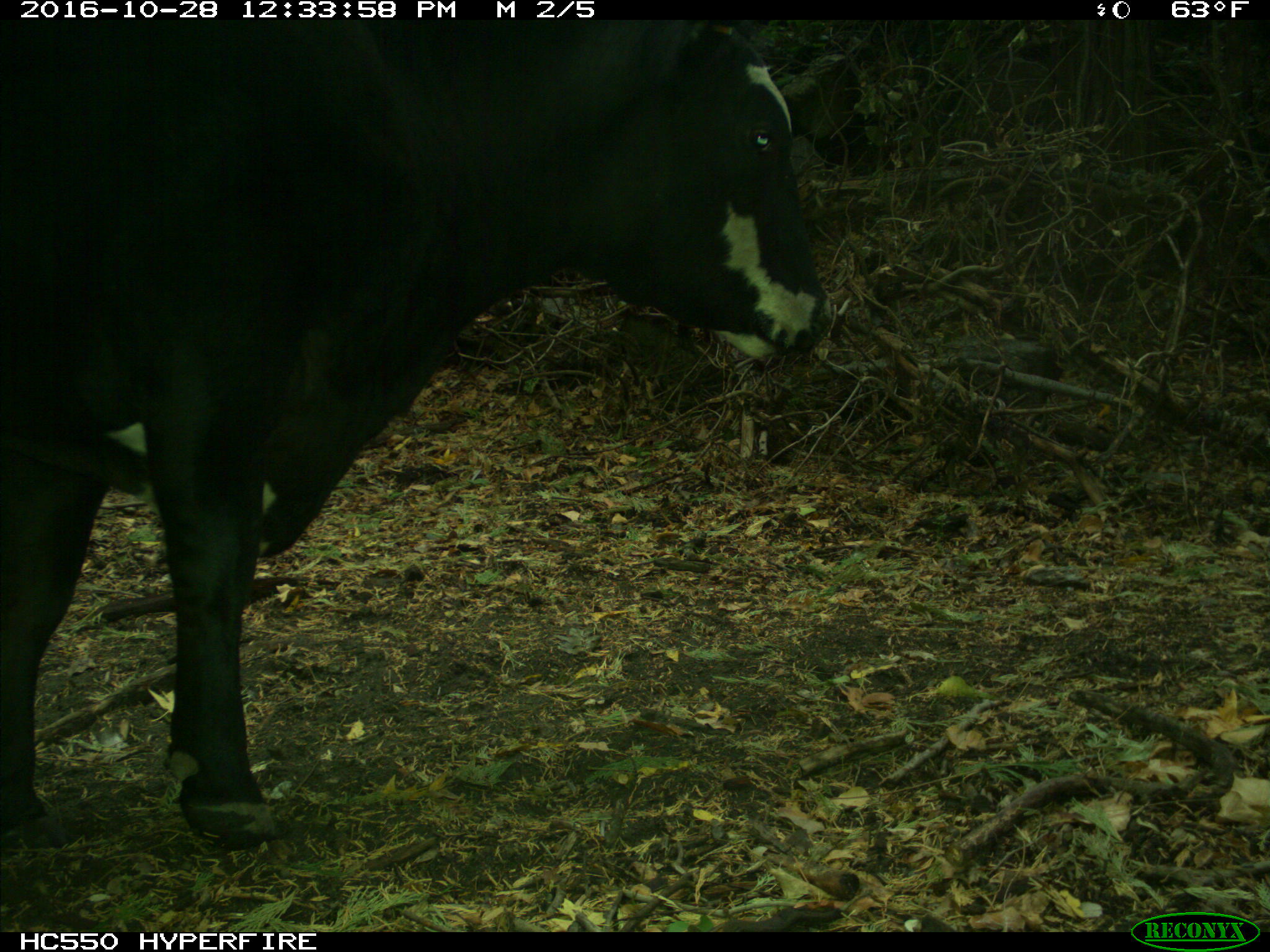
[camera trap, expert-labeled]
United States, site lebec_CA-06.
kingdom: Animalia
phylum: Chordata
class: Mammalia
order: Artiodactyla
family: Bovidae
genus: Bos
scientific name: Bos taurus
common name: domestic cow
Bos taurus (domestic cow).